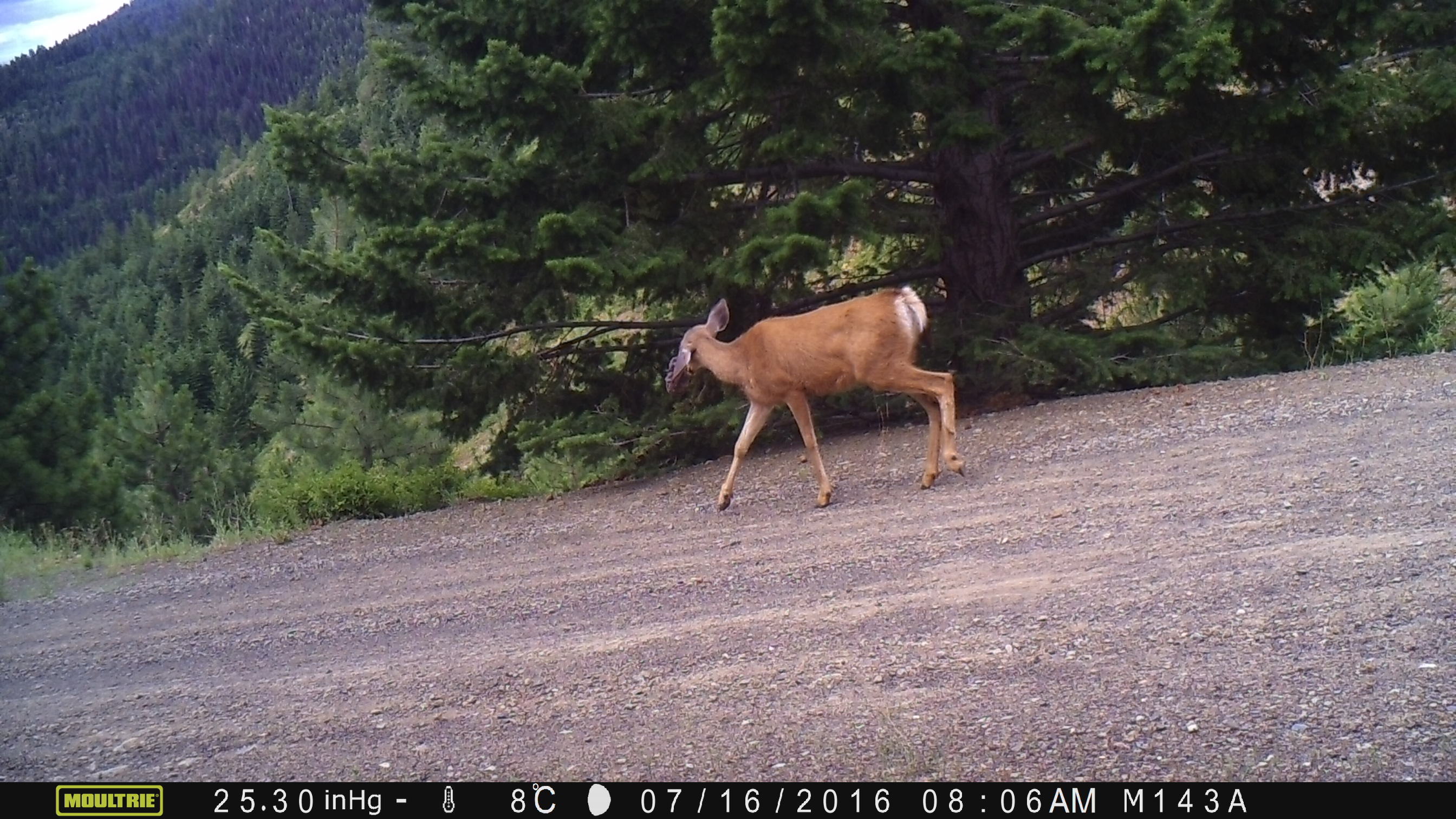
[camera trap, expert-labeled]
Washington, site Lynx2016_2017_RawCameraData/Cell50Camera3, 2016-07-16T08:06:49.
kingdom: Animalia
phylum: Chordata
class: Mammalia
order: Artiodactyla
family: Cervidae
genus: Odocoileus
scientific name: Odocoileus hemionus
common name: mule deer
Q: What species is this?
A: Odocoileus hemionus (mule deer).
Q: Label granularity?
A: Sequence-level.